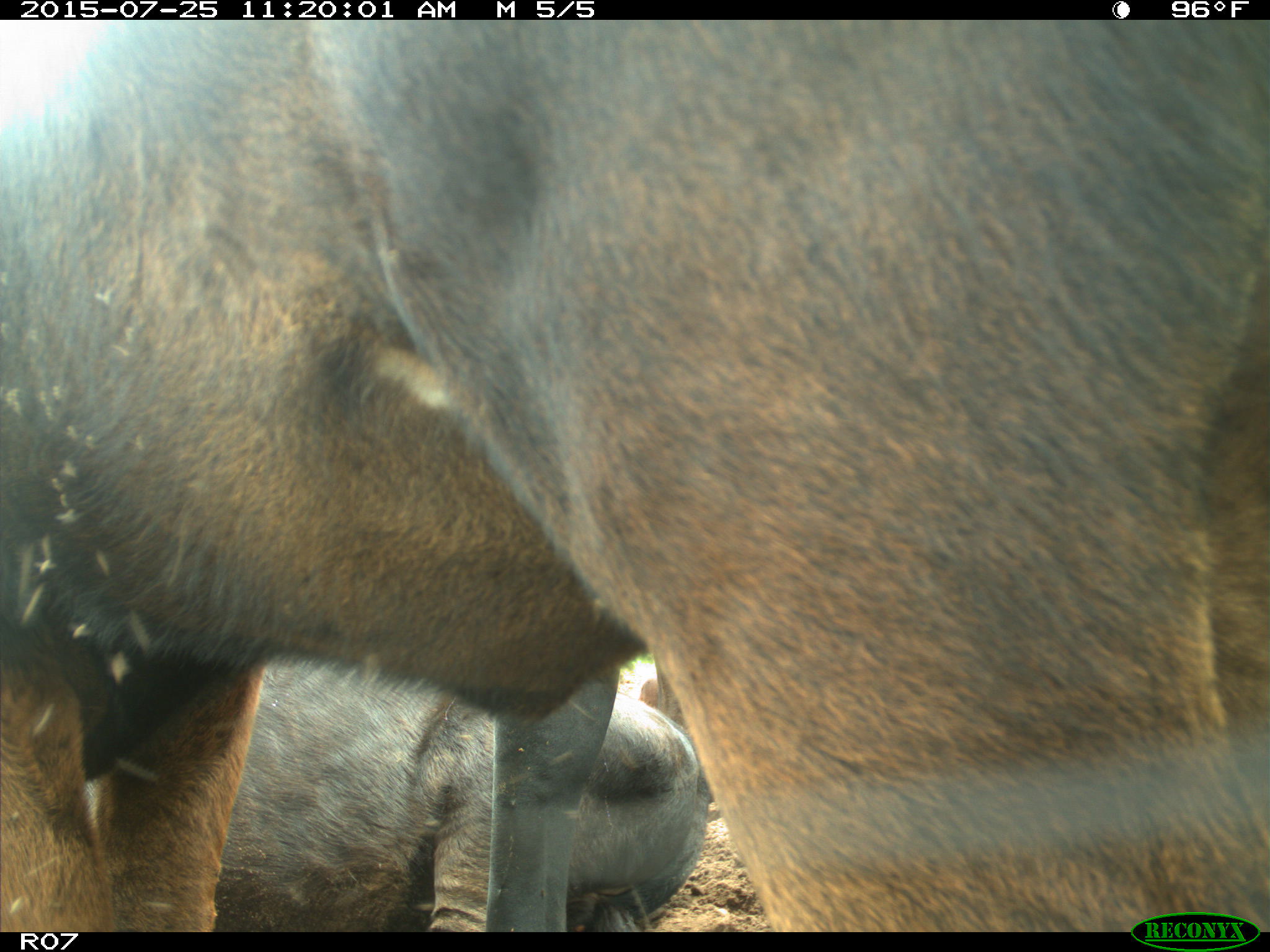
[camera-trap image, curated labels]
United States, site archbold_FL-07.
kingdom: Animalia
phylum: Chordata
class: Mammalia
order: Artiodactyla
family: Bovidae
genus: Bos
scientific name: Bos taurus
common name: domestic cow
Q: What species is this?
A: Bos taurus (domestic cow).